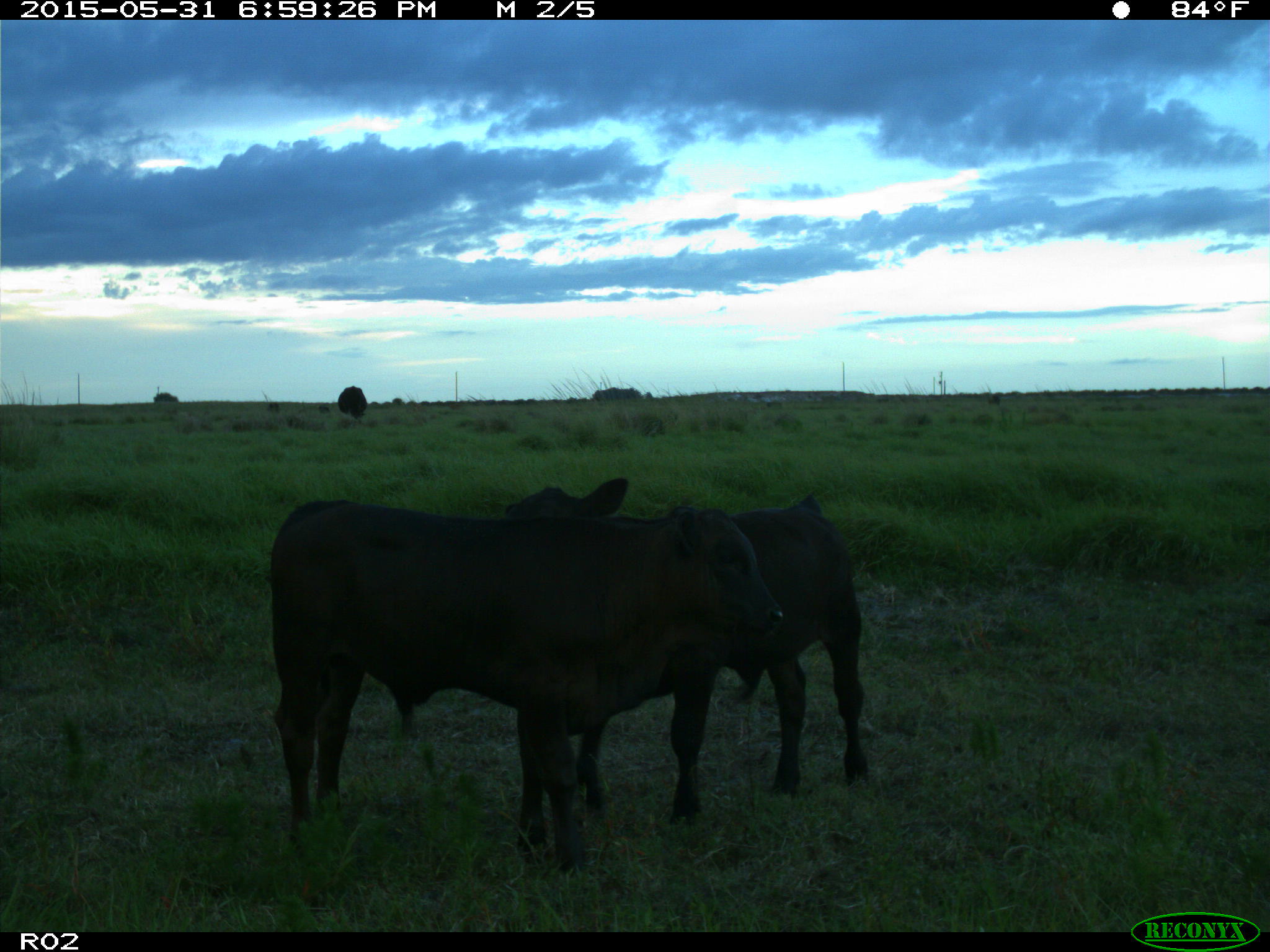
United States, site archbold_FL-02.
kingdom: Animalia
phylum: Chordata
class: Mammalia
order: Artiodactyla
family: Bovidae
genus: Bos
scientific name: Bos taurus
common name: domestic cow